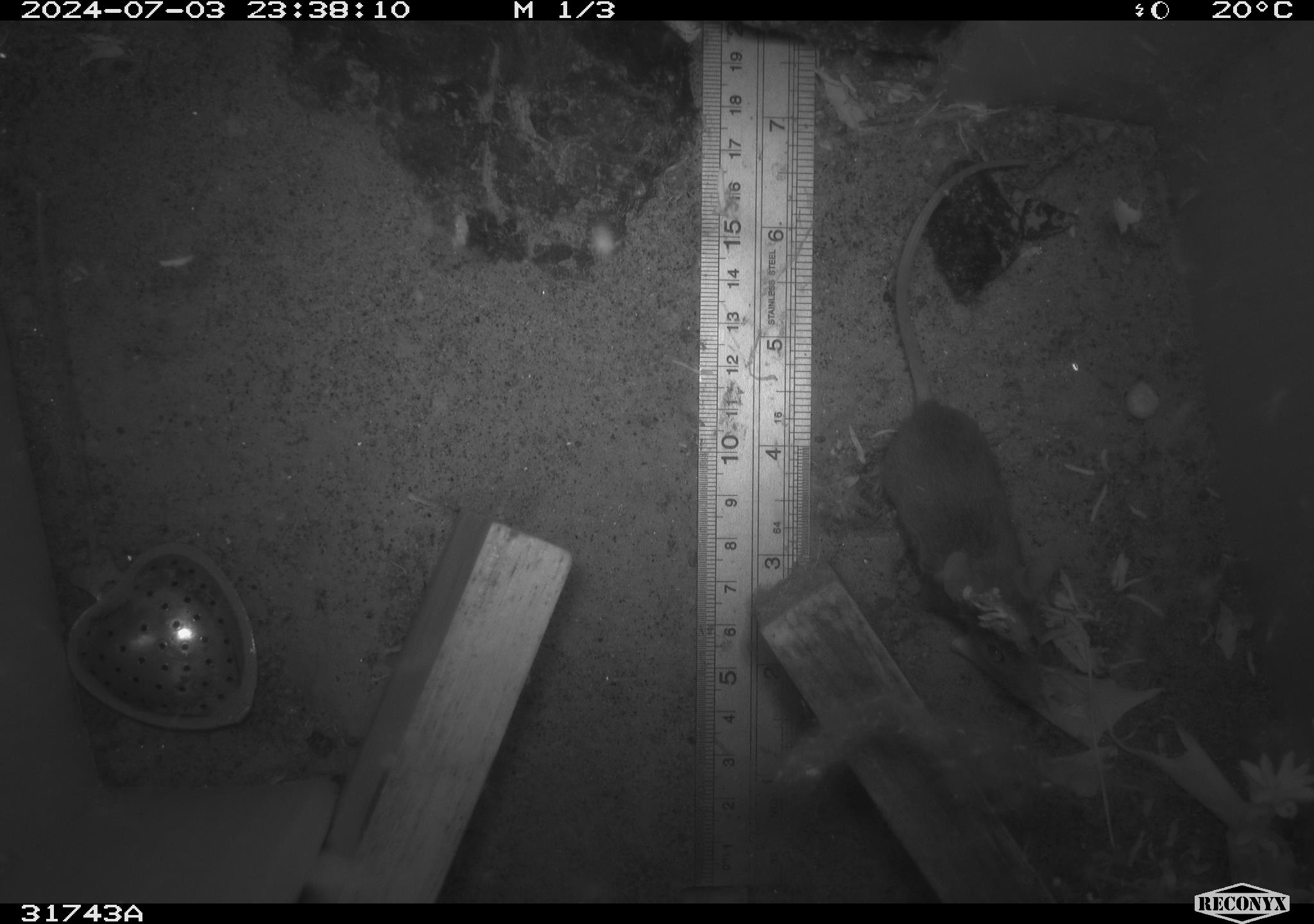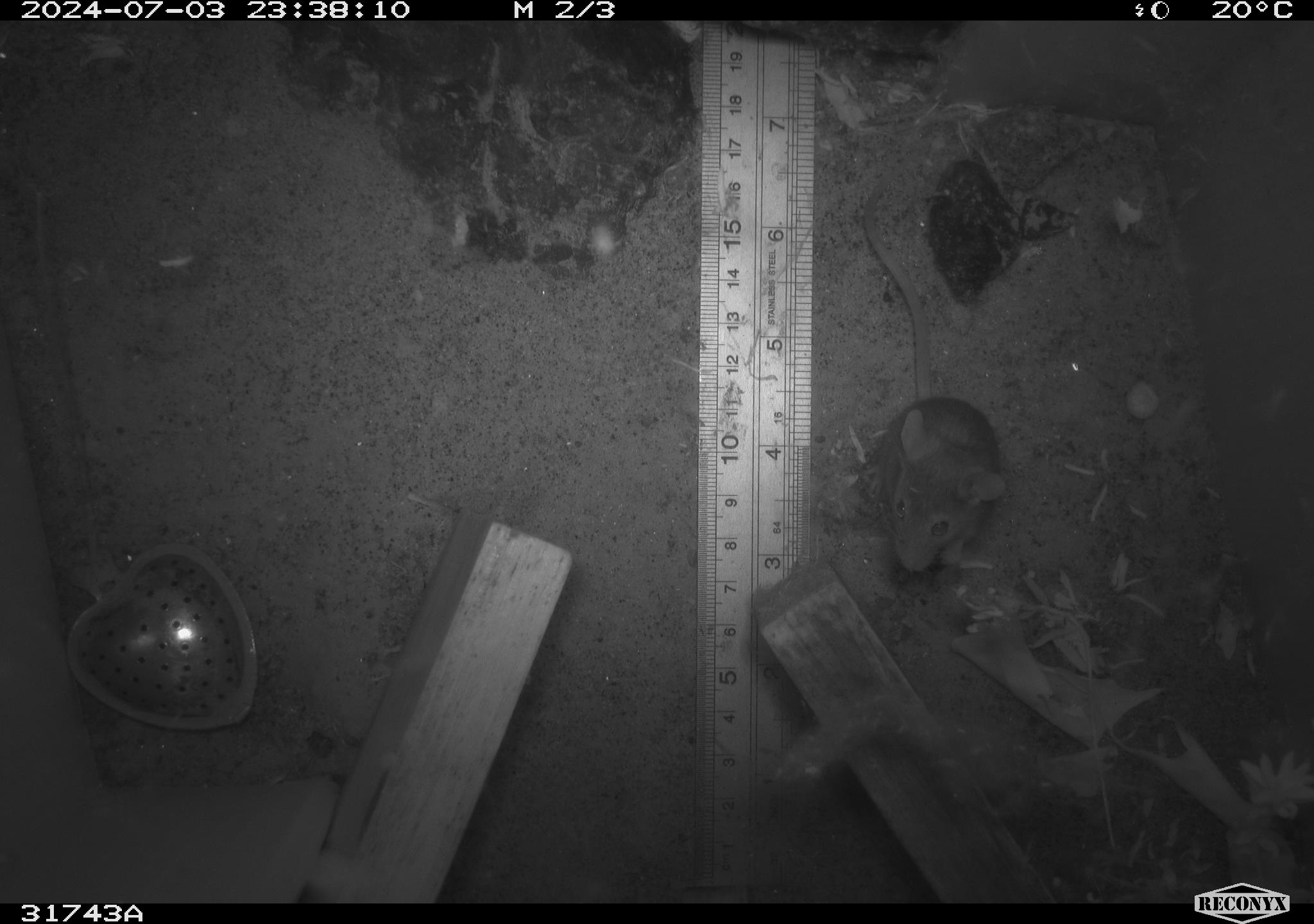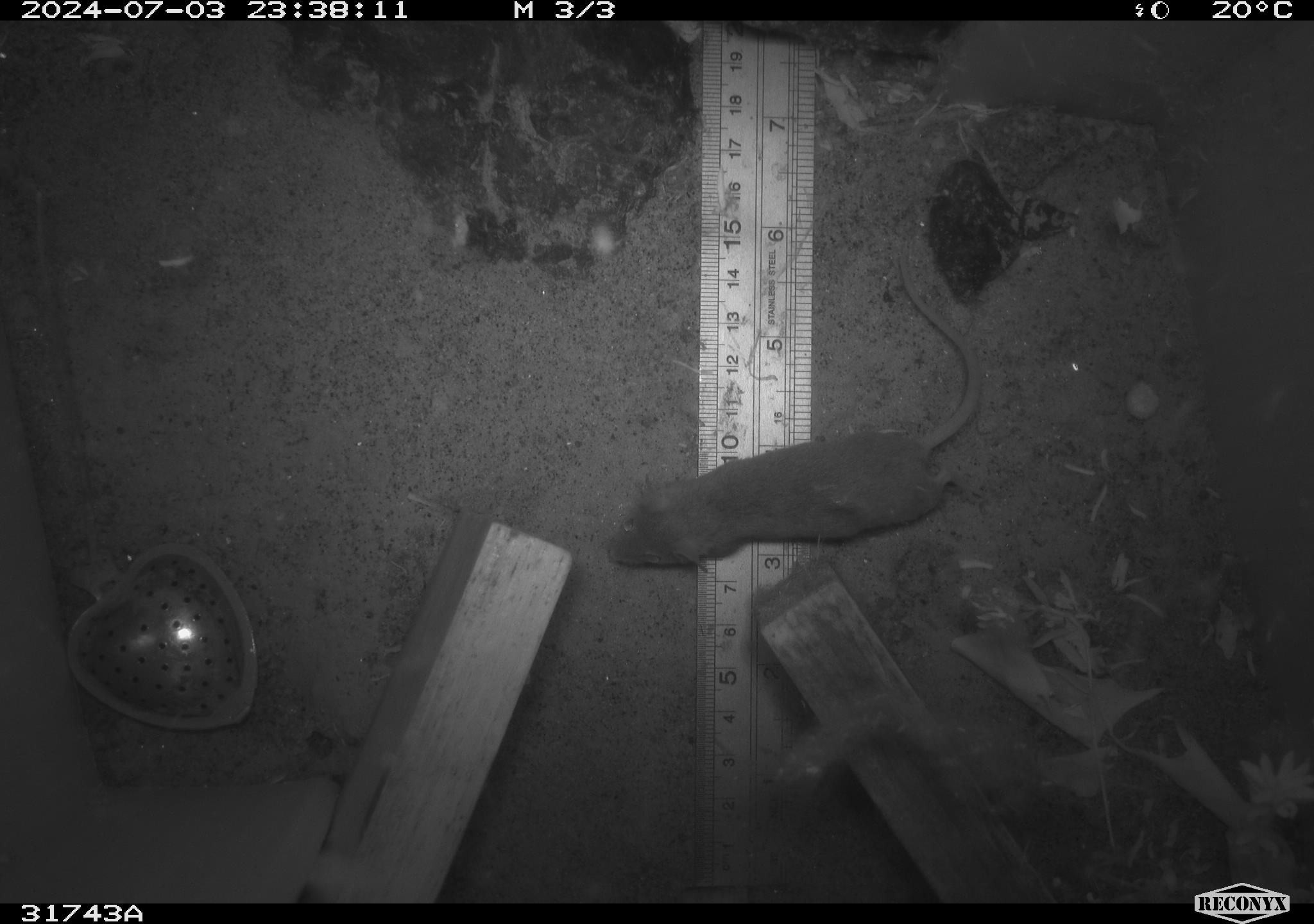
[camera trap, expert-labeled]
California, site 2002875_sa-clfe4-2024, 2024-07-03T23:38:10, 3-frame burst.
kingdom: Animalia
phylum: Chordata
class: Mammalia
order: Rodentia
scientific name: Rodentia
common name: mouse species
Mouse species (Rodentia).